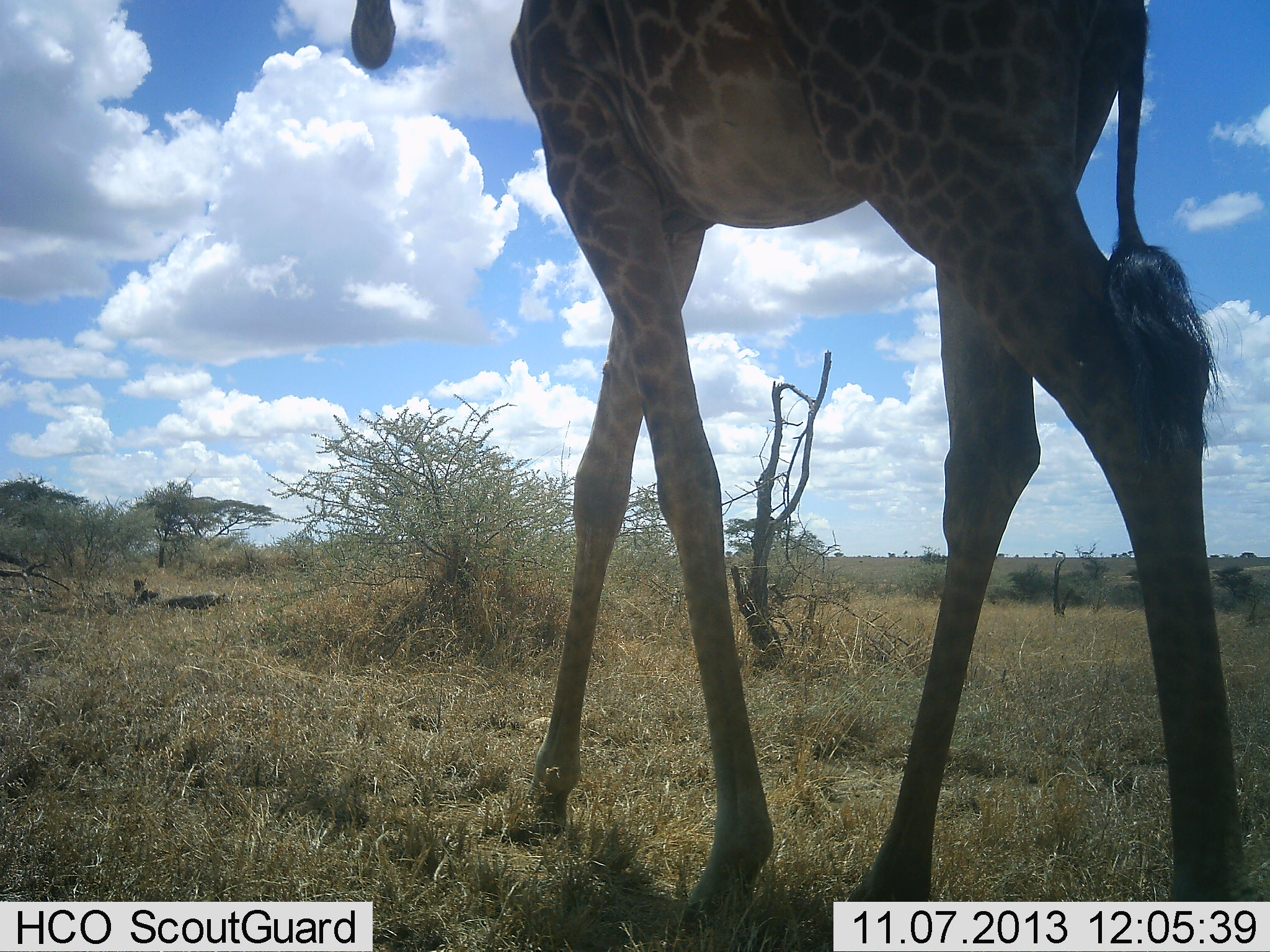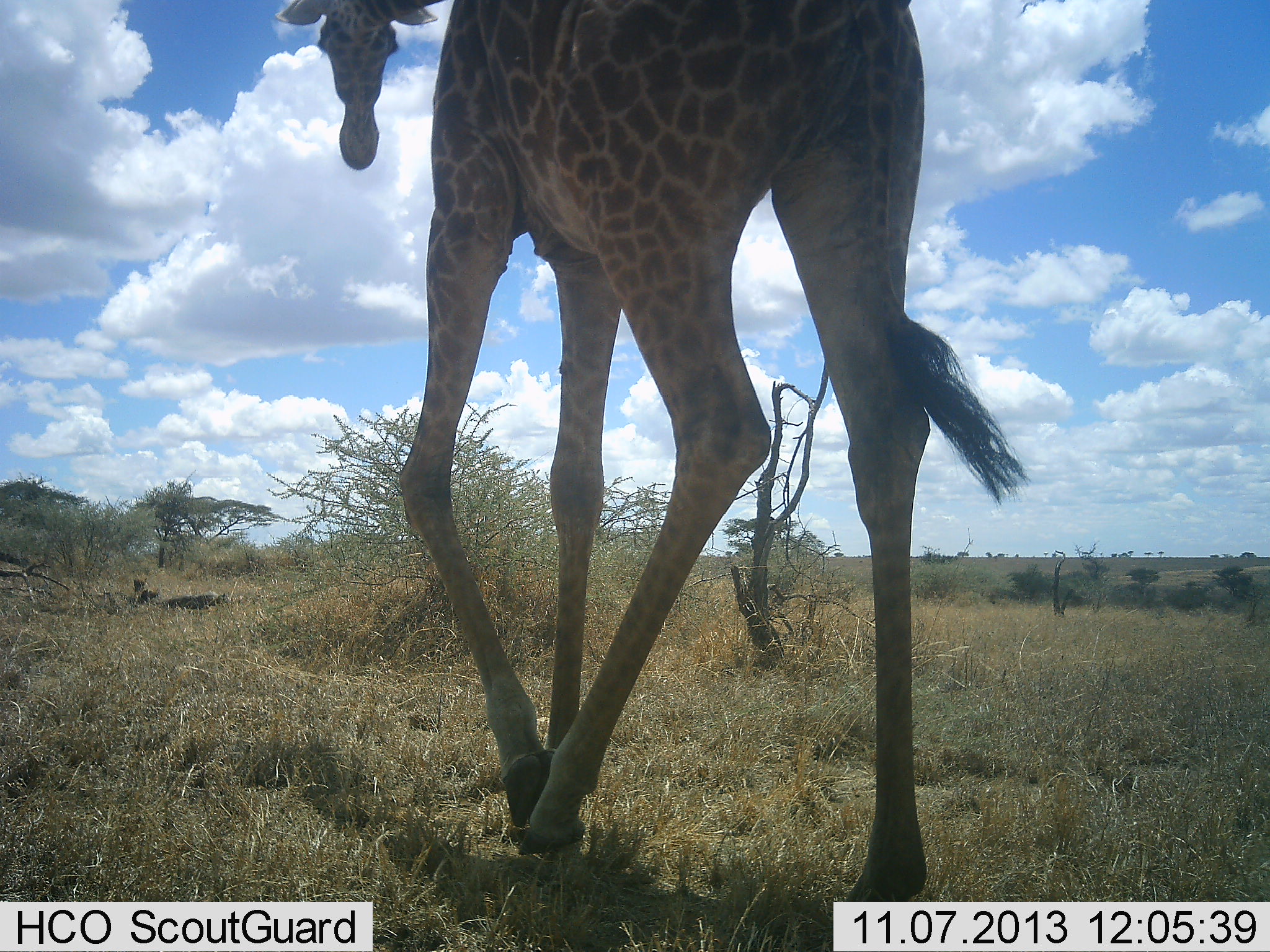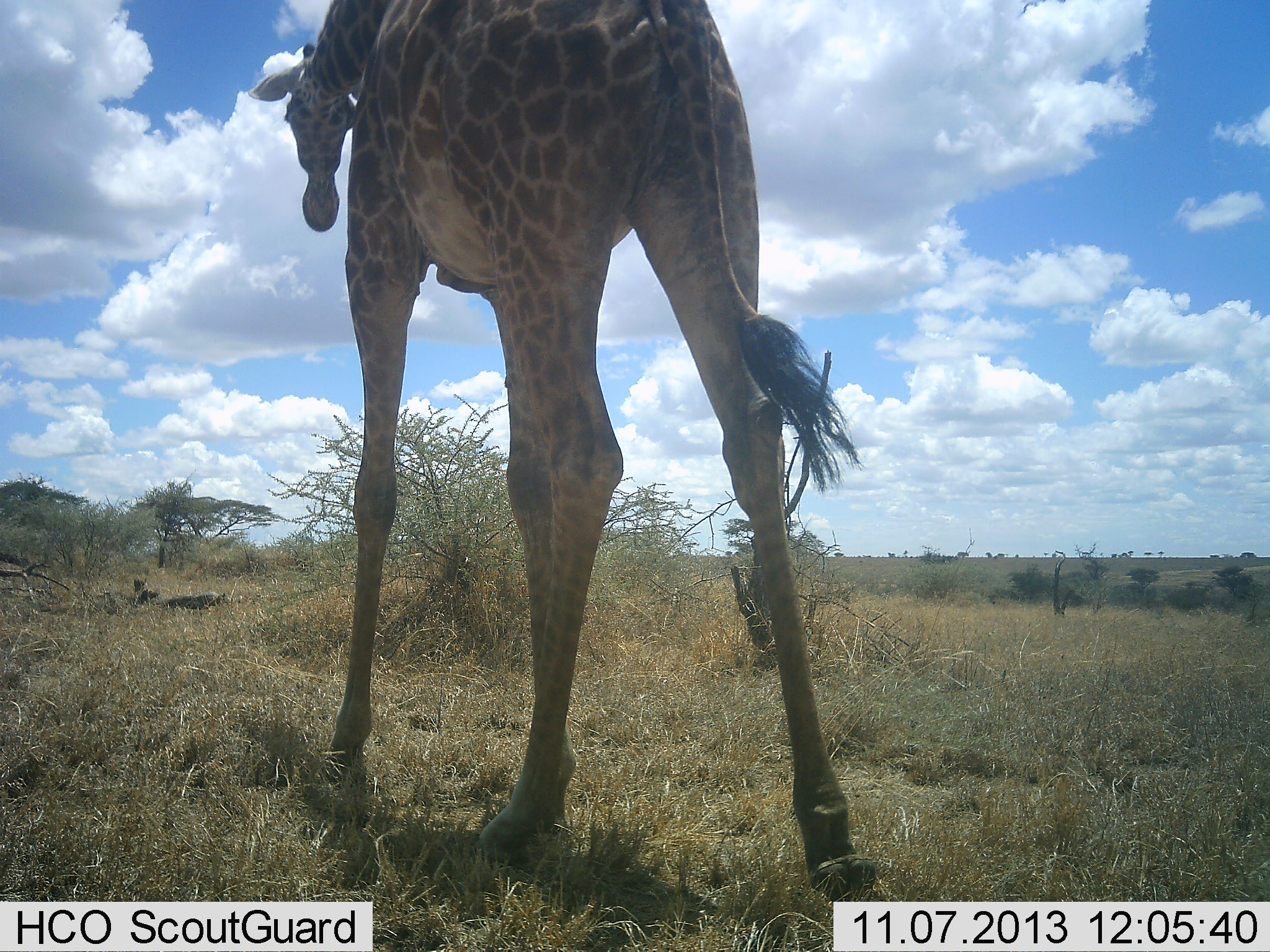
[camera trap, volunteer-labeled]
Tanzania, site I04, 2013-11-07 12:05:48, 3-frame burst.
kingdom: Animalia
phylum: Chordata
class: Mammalia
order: Artiodactyla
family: Giraffidae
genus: Giraffa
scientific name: Giraffa camelopardalis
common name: giraffe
Giraffe (Giraffa camelopardalis), count 1. Behavior (volunteer vote fractions): standing 0%, resting 0%, moving 100%, interacting 0%. Young present (vote fraction): 0%. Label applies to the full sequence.